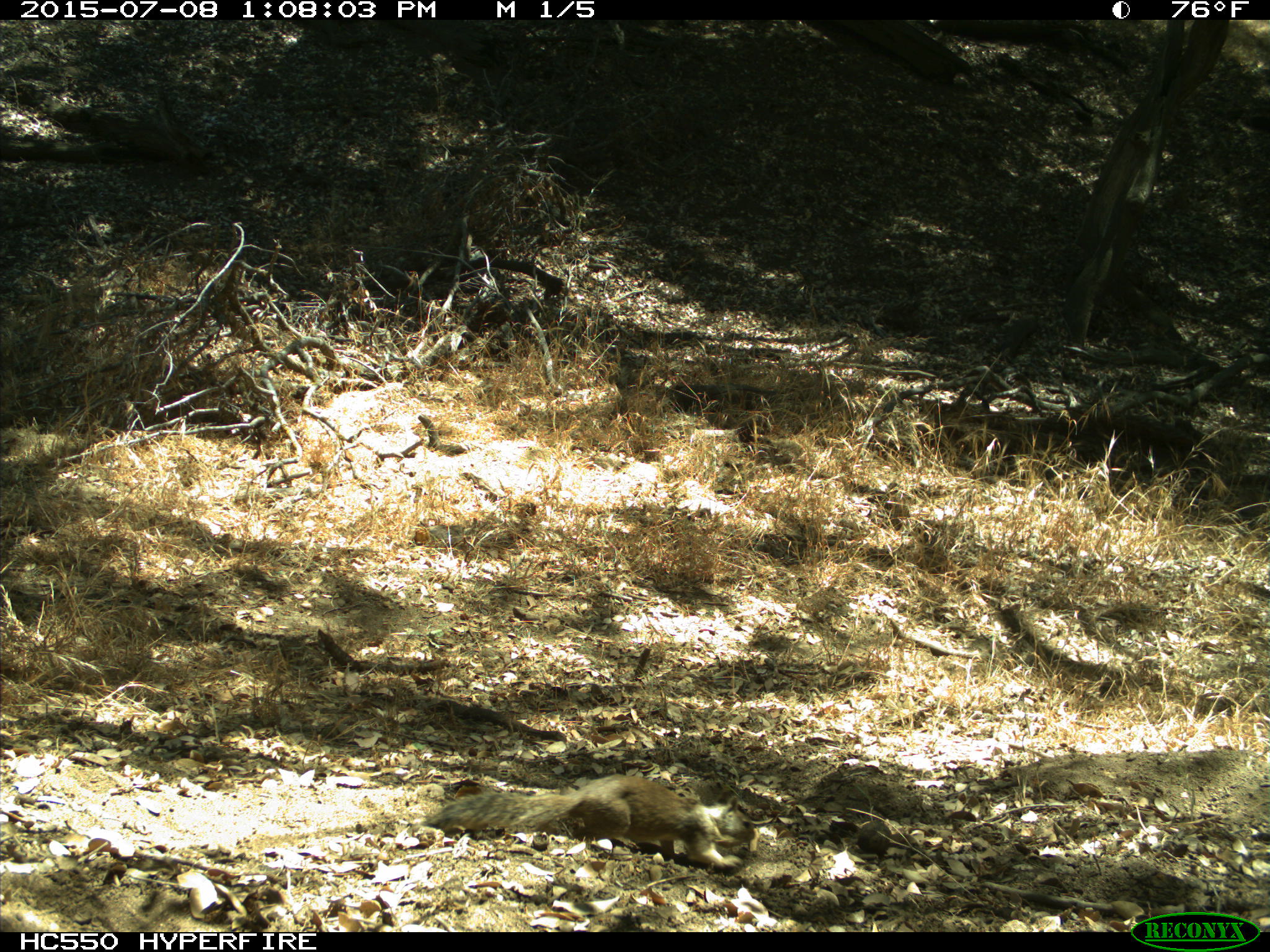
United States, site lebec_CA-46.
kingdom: Animalia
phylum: Chordata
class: Mammalia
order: Rodentia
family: Sciuridae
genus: Otospermophilus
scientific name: Otospermophilus beecheyi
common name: california ground squirrel